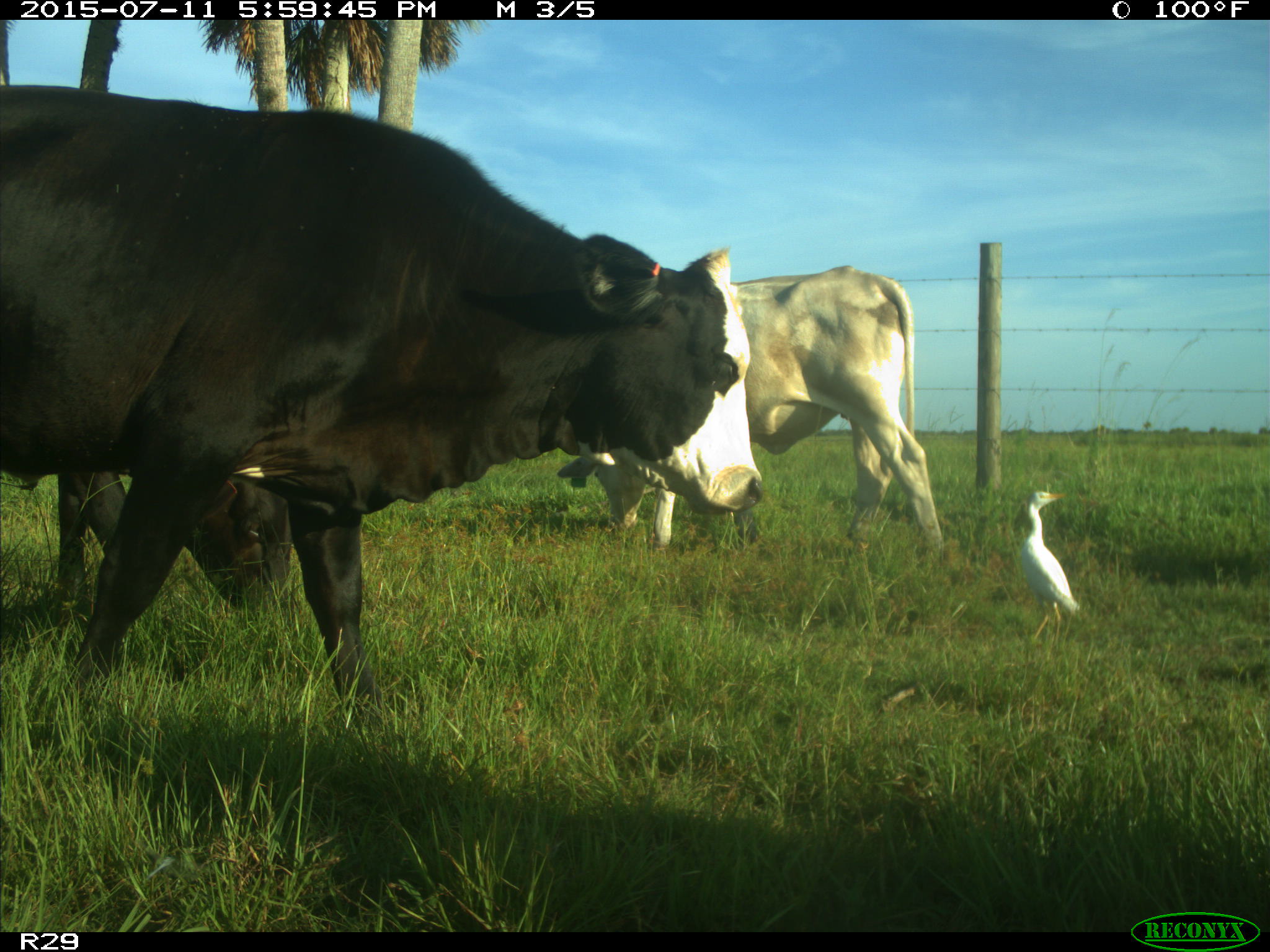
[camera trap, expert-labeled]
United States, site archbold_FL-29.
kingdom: Animalia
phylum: Chordata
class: Mammalia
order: Artiodactyla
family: Bovidae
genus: Bos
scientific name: Bos taurus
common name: domestic cow